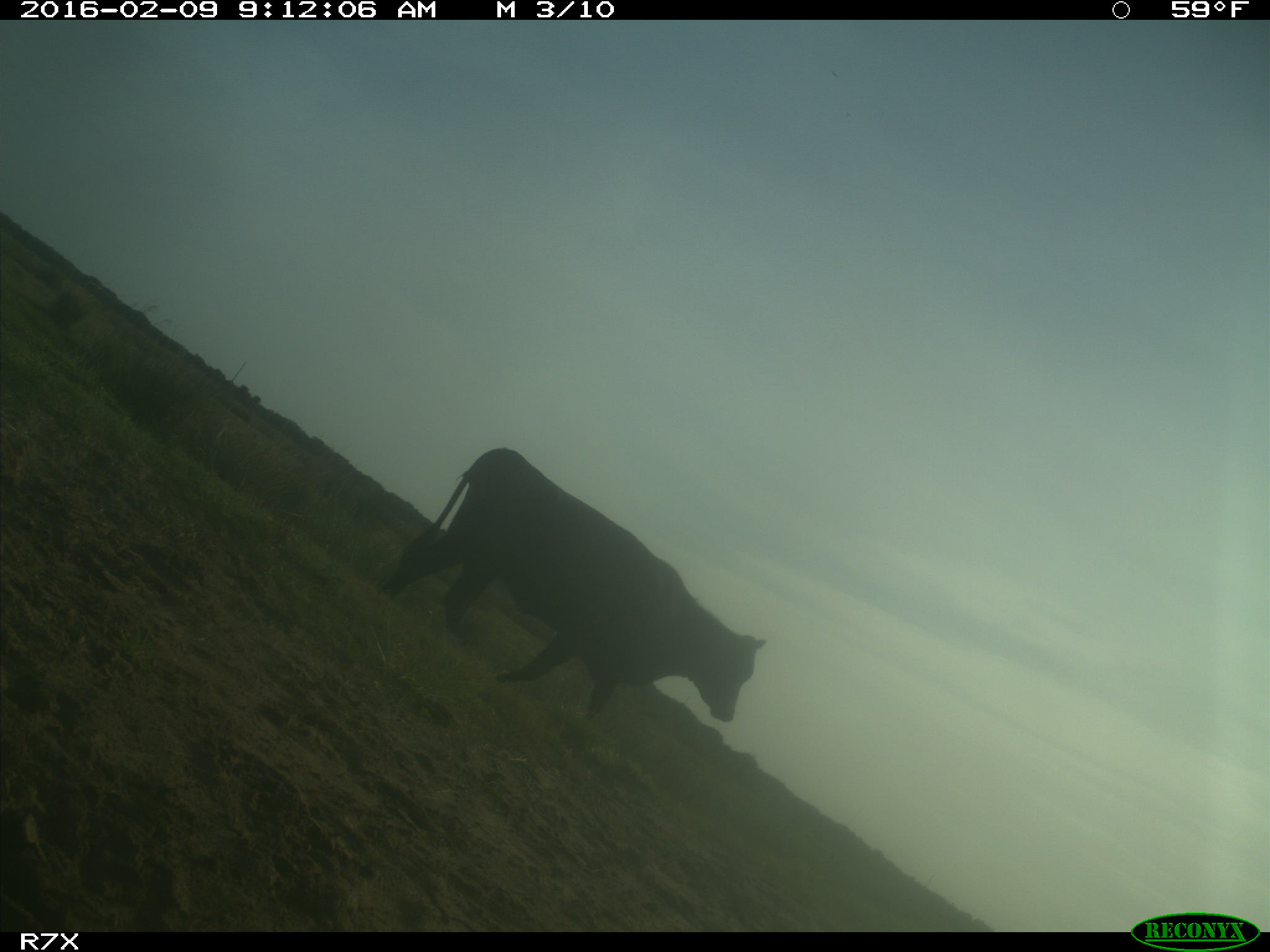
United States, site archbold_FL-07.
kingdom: Animalia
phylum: Chordata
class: Mammalia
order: Artiodactyla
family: Bovidae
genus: Bos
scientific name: Bos taurus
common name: domestic cow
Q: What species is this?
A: Bos taurus (domestic cow).